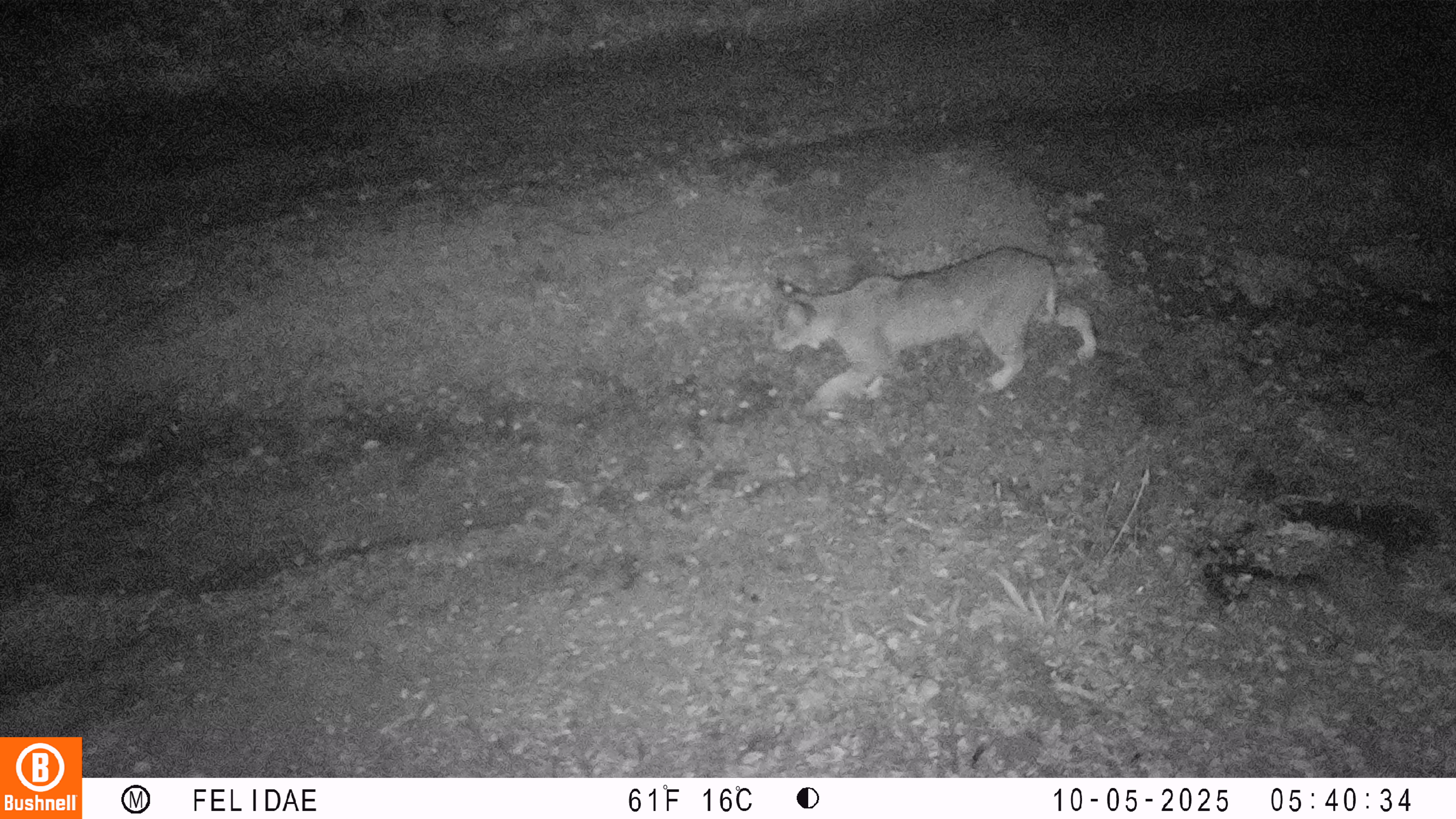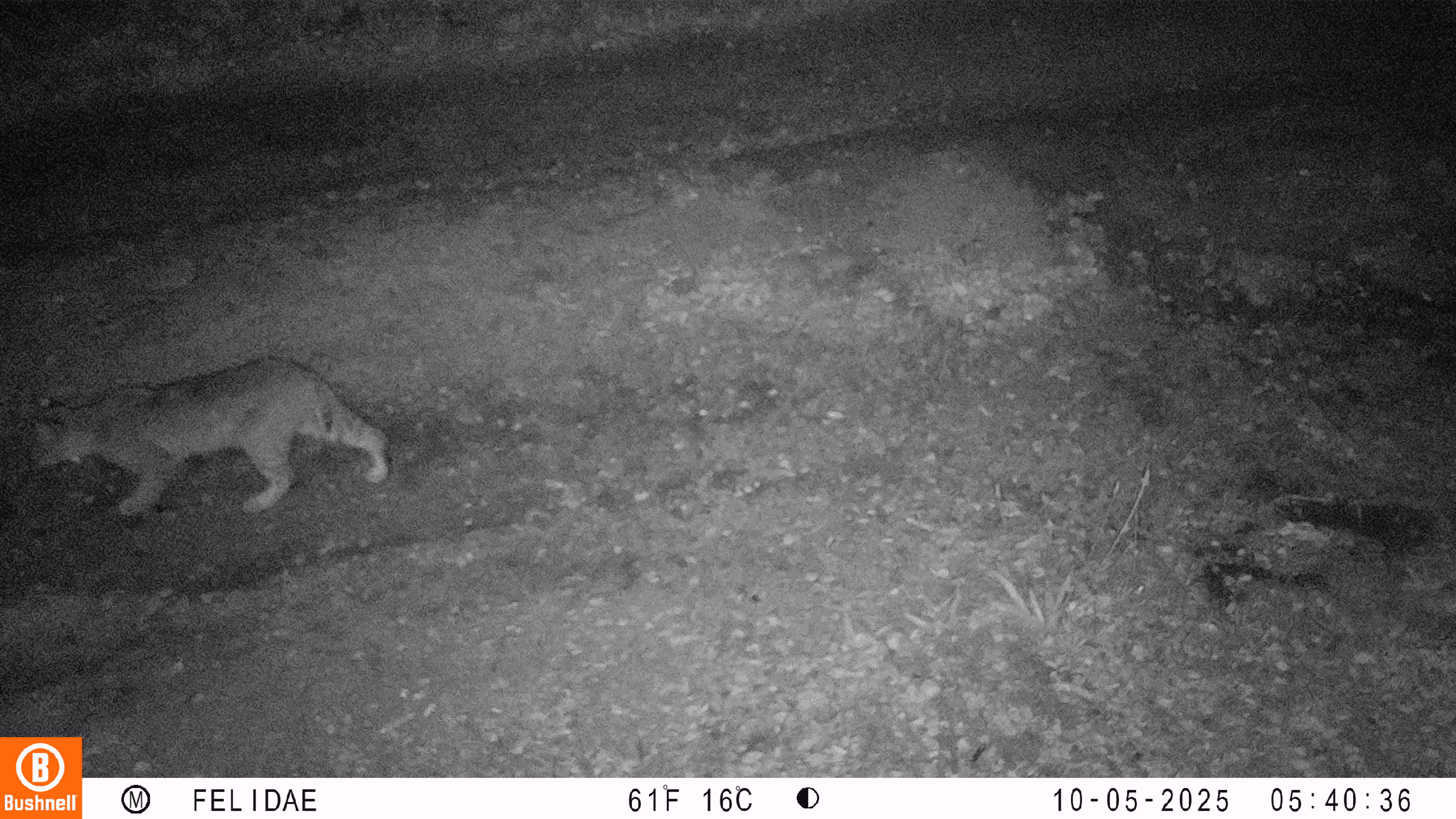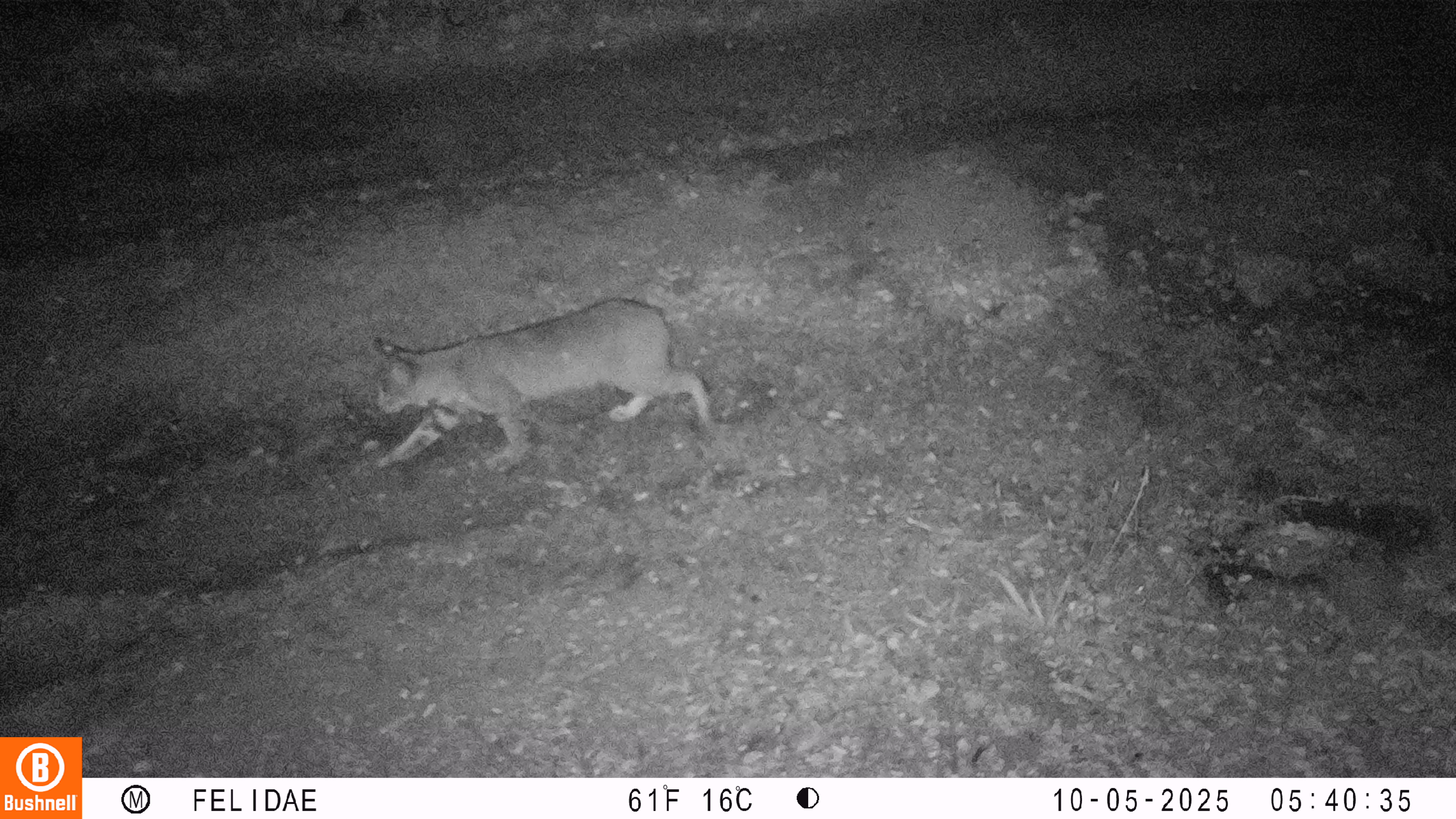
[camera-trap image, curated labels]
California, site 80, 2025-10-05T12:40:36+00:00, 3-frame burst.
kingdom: Animalia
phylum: Chordata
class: Mammalia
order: Carnivora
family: Felidae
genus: Lynx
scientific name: Lynx rufus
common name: bobcat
Bobcat (Lynx rufus).